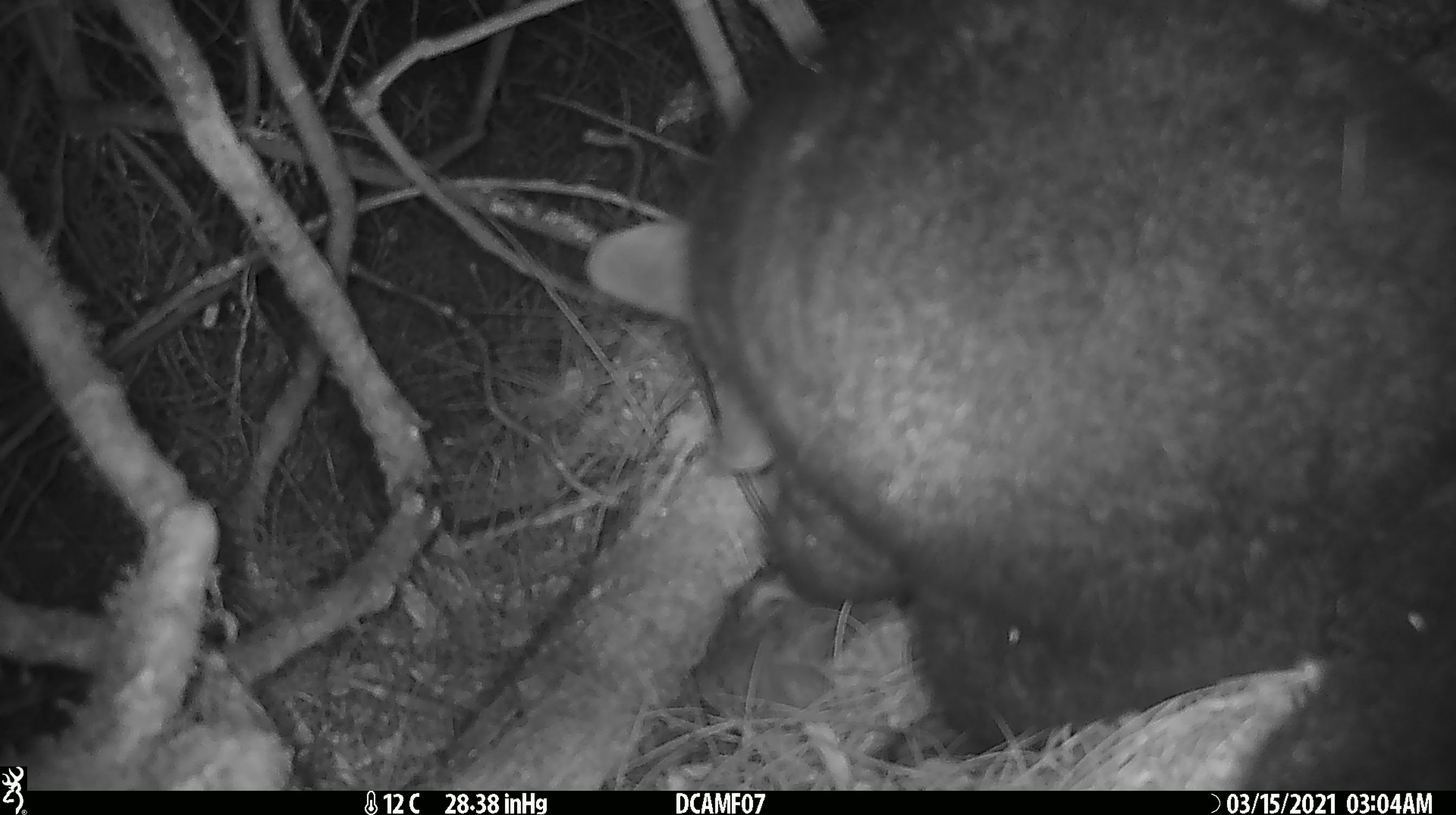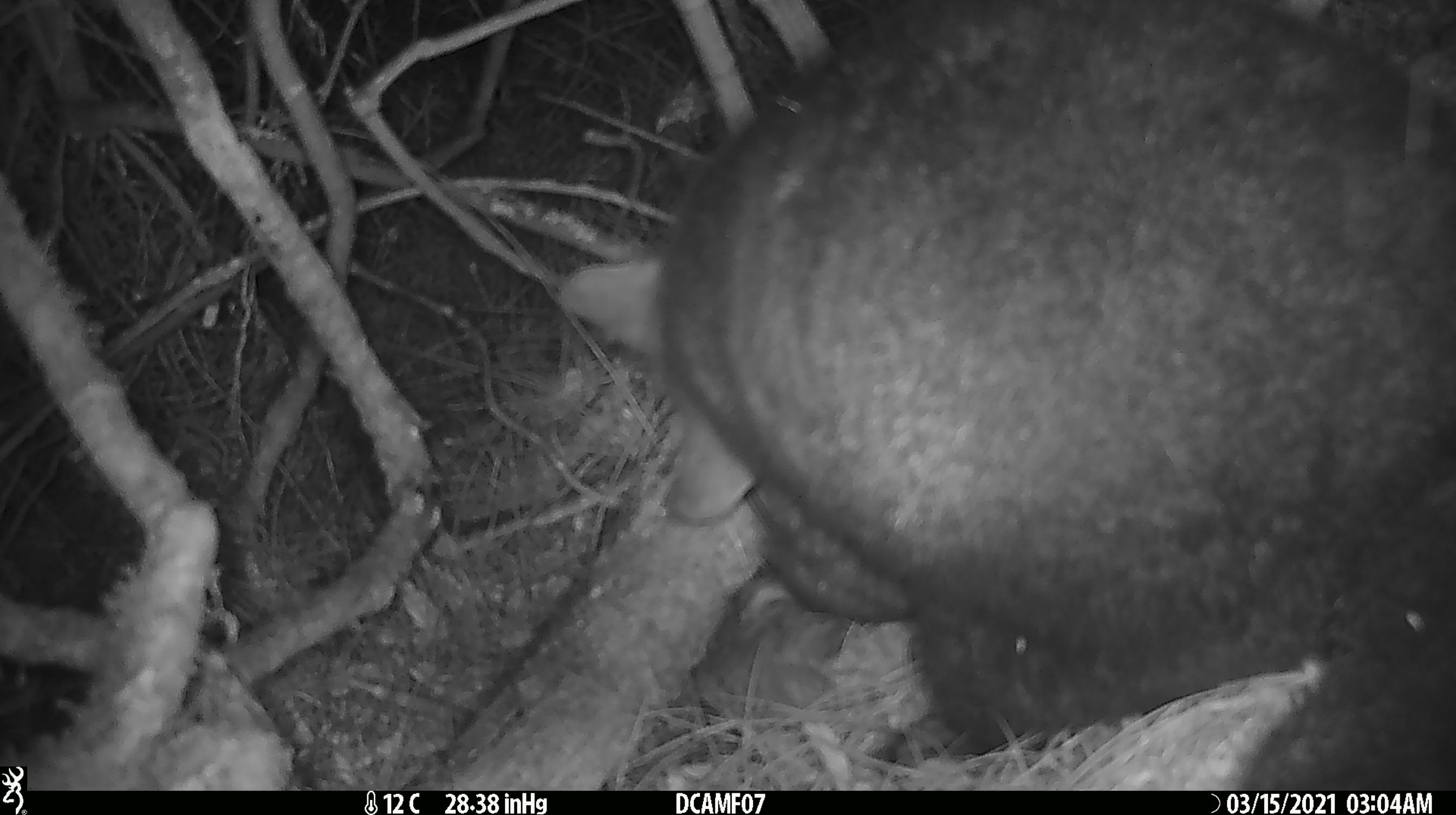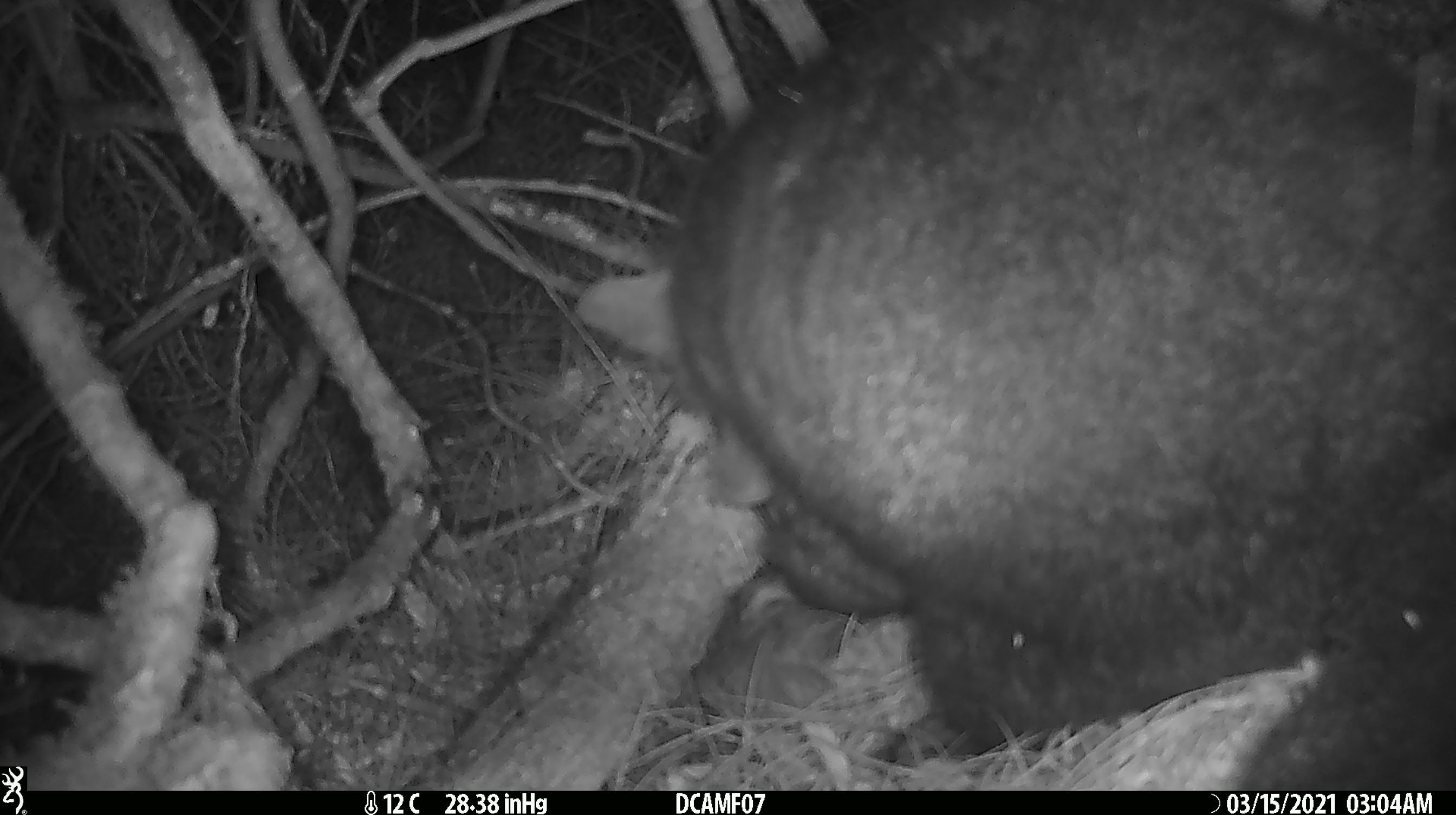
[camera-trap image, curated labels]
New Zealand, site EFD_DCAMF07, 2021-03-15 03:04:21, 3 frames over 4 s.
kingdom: Animalia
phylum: Chordata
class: Mammalia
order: Diprotodontia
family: Phalangeridae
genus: Trichosurus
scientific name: Trichosurus vulpecula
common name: common brushtail possum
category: possum